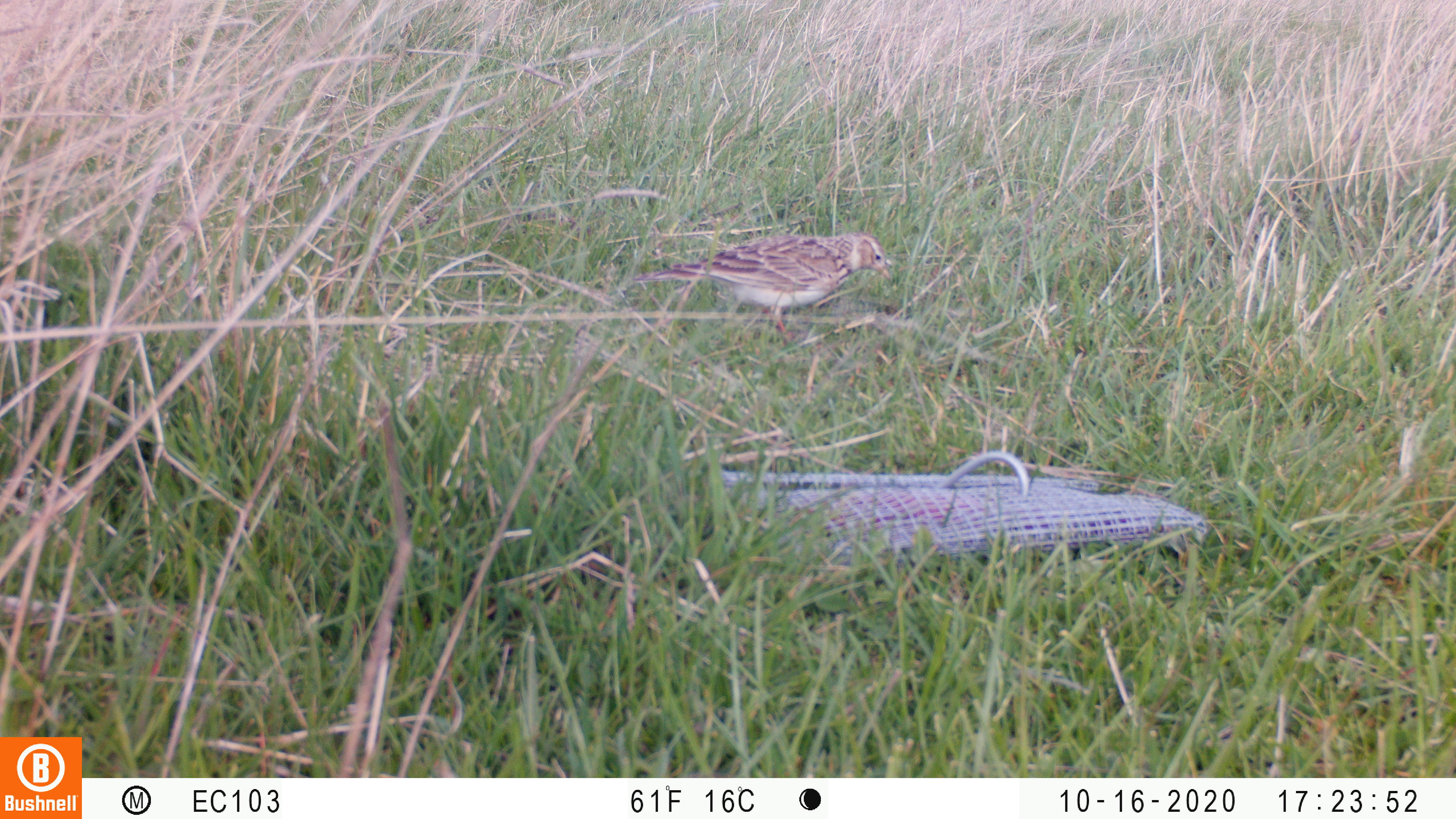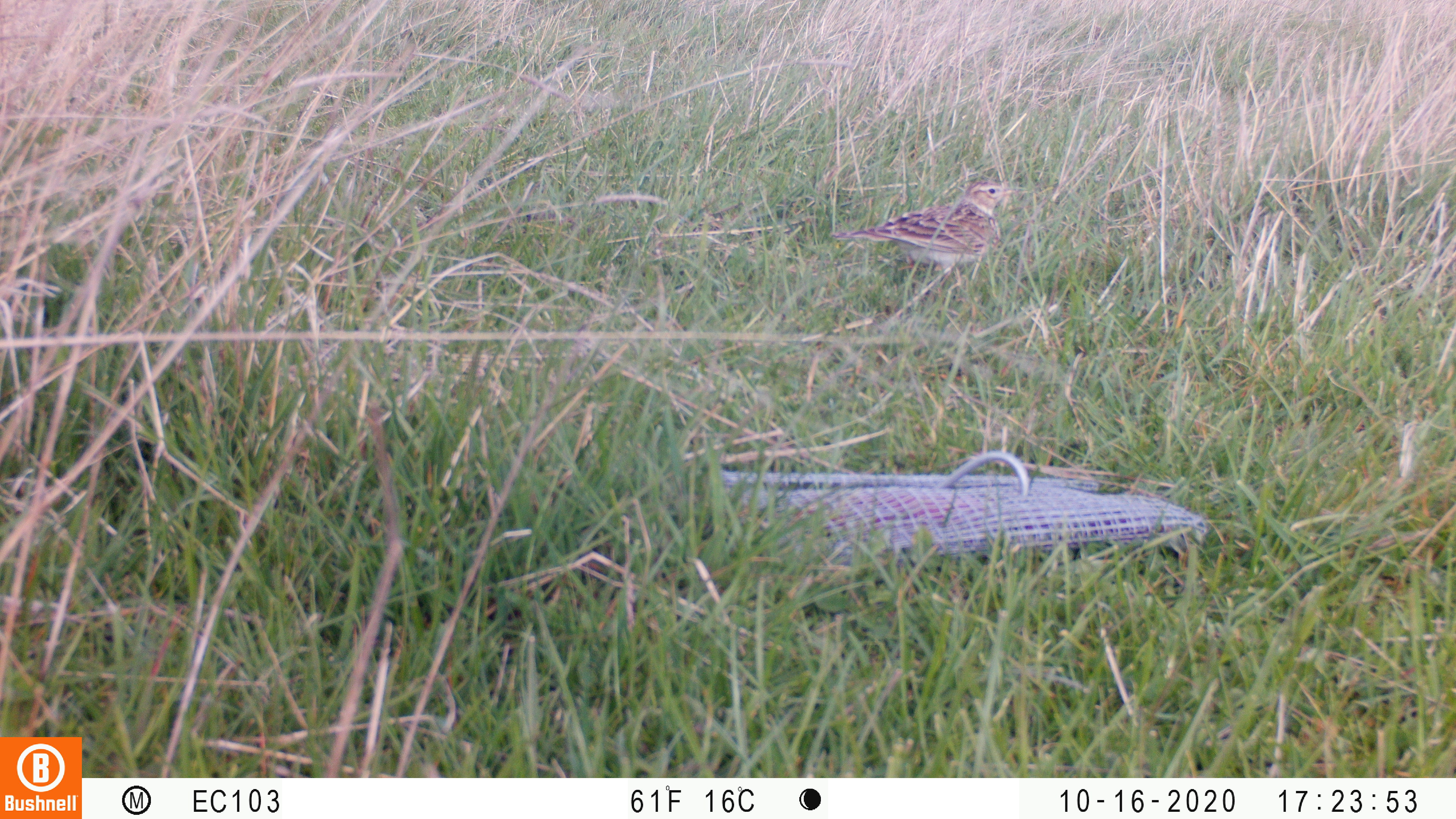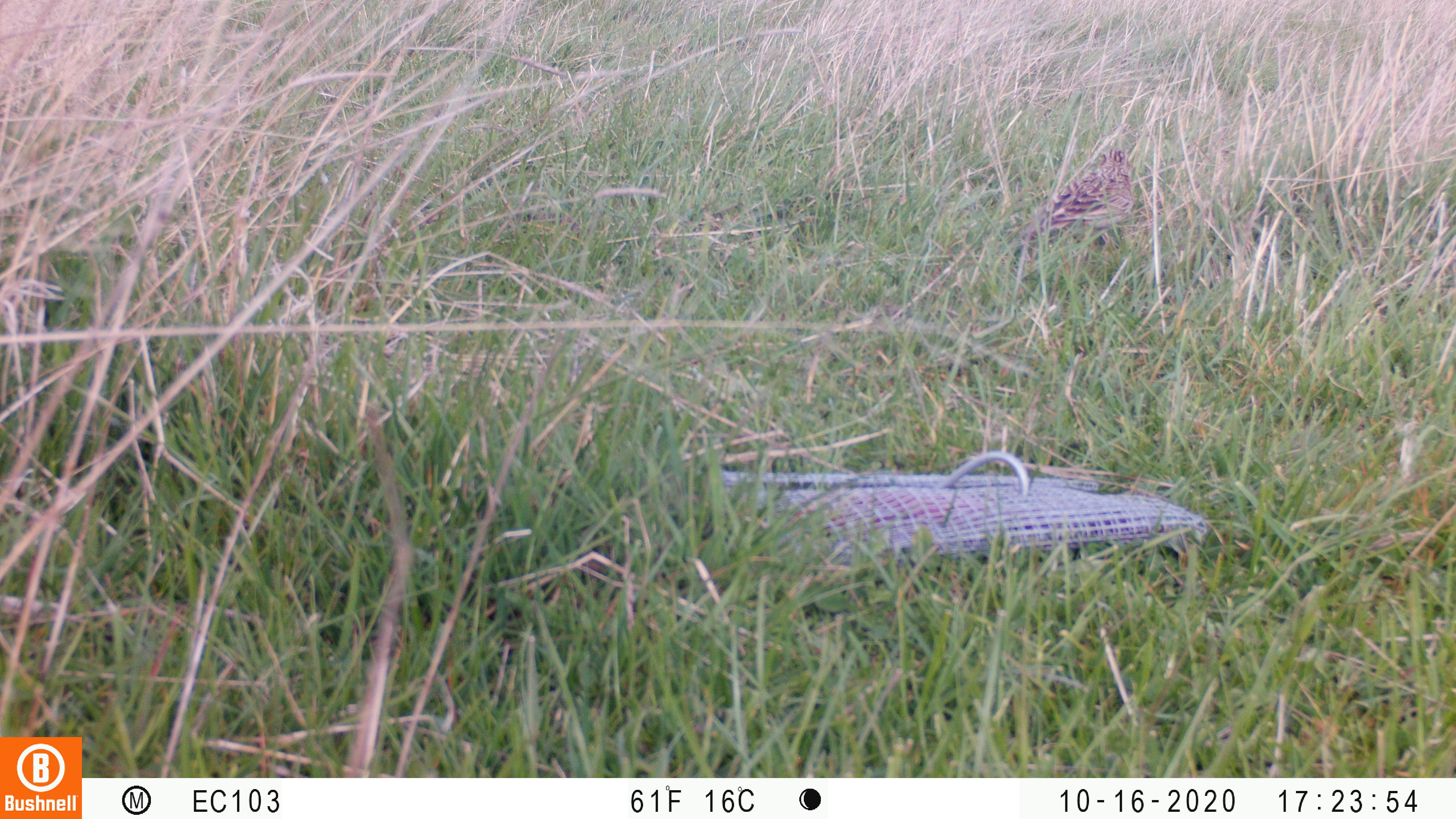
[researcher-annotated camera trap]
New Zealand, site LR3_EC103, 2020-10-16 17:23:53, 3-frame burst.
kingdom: Animalia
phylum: Chordata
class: Aves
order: Passeriformes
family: Motacillidae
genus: Anthus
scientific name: Anthus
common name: pipit